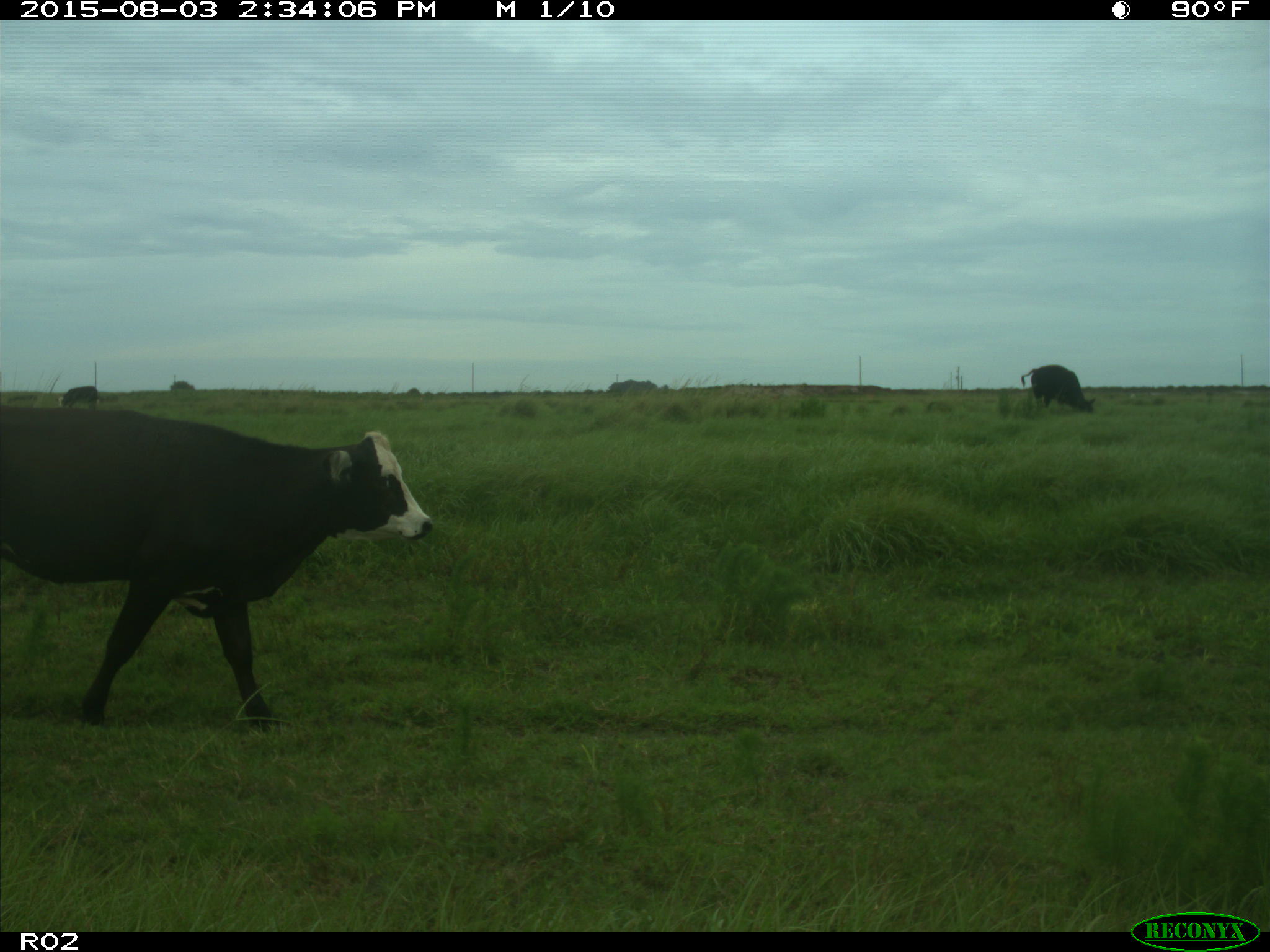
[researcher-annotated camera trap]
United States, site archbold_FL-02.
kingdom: Animalia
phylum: Chordata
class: Mammalia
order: Artiodactyla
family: Bovidae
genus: Bos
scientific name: Bos taurus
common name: domestic cow